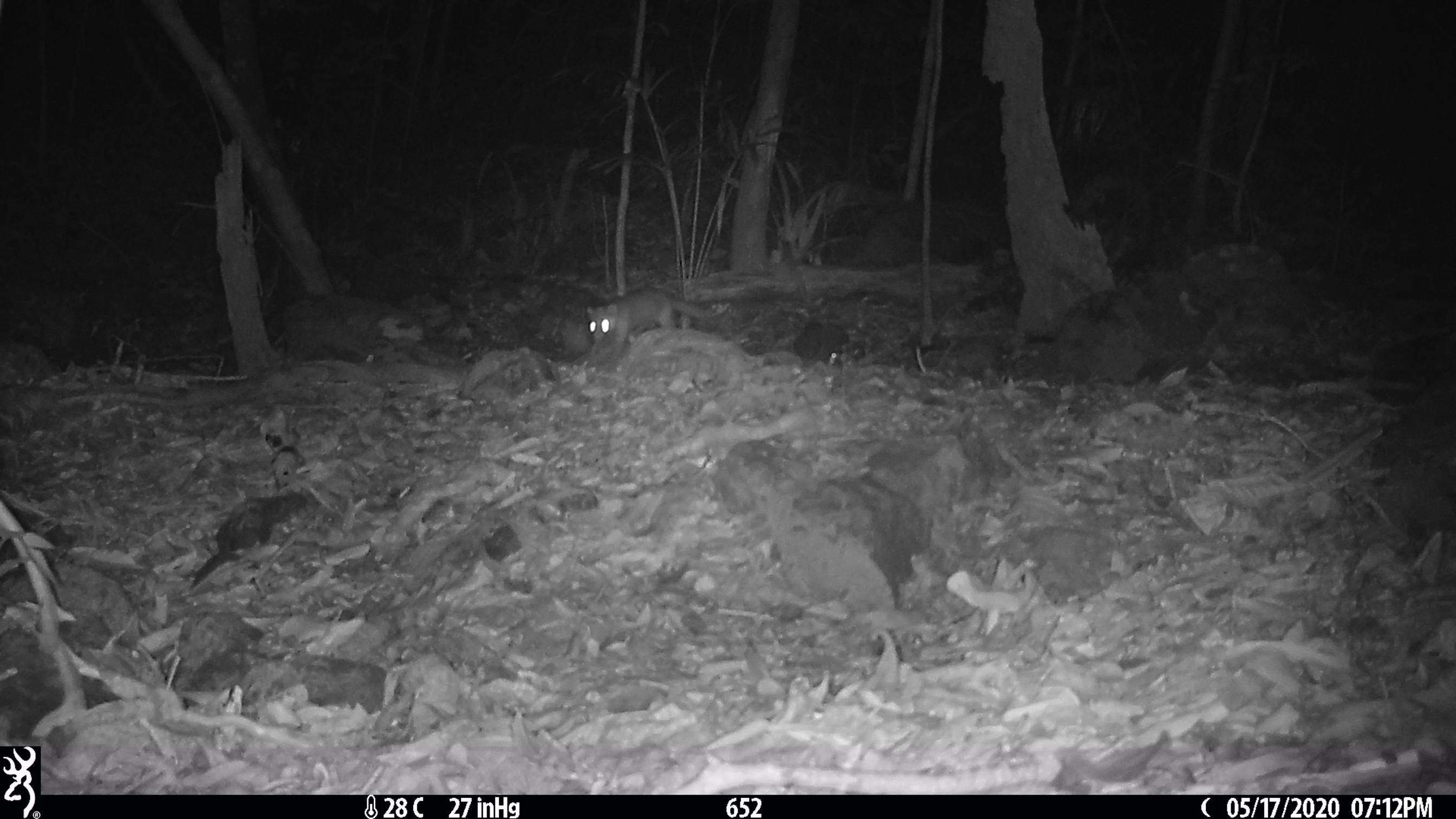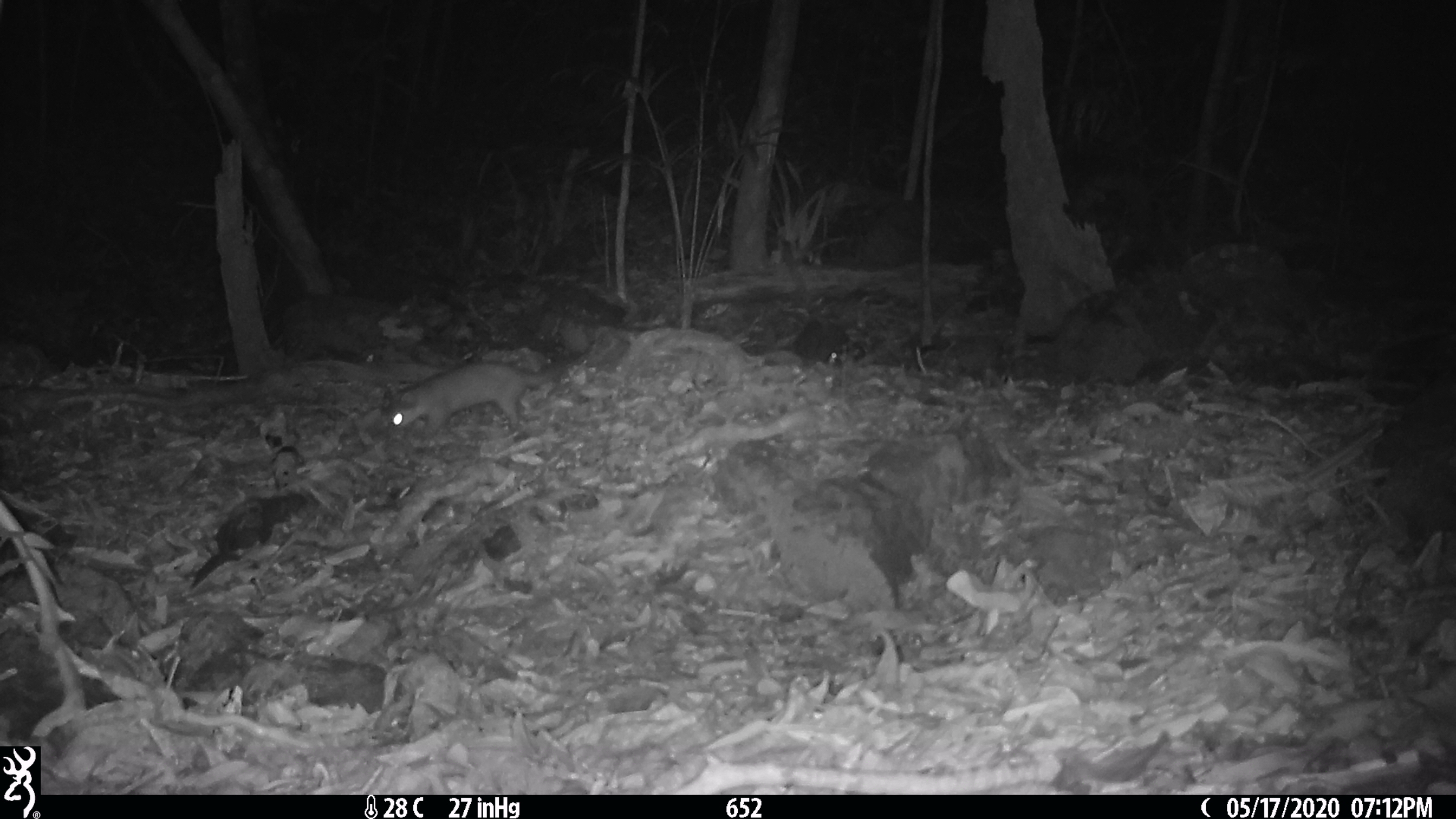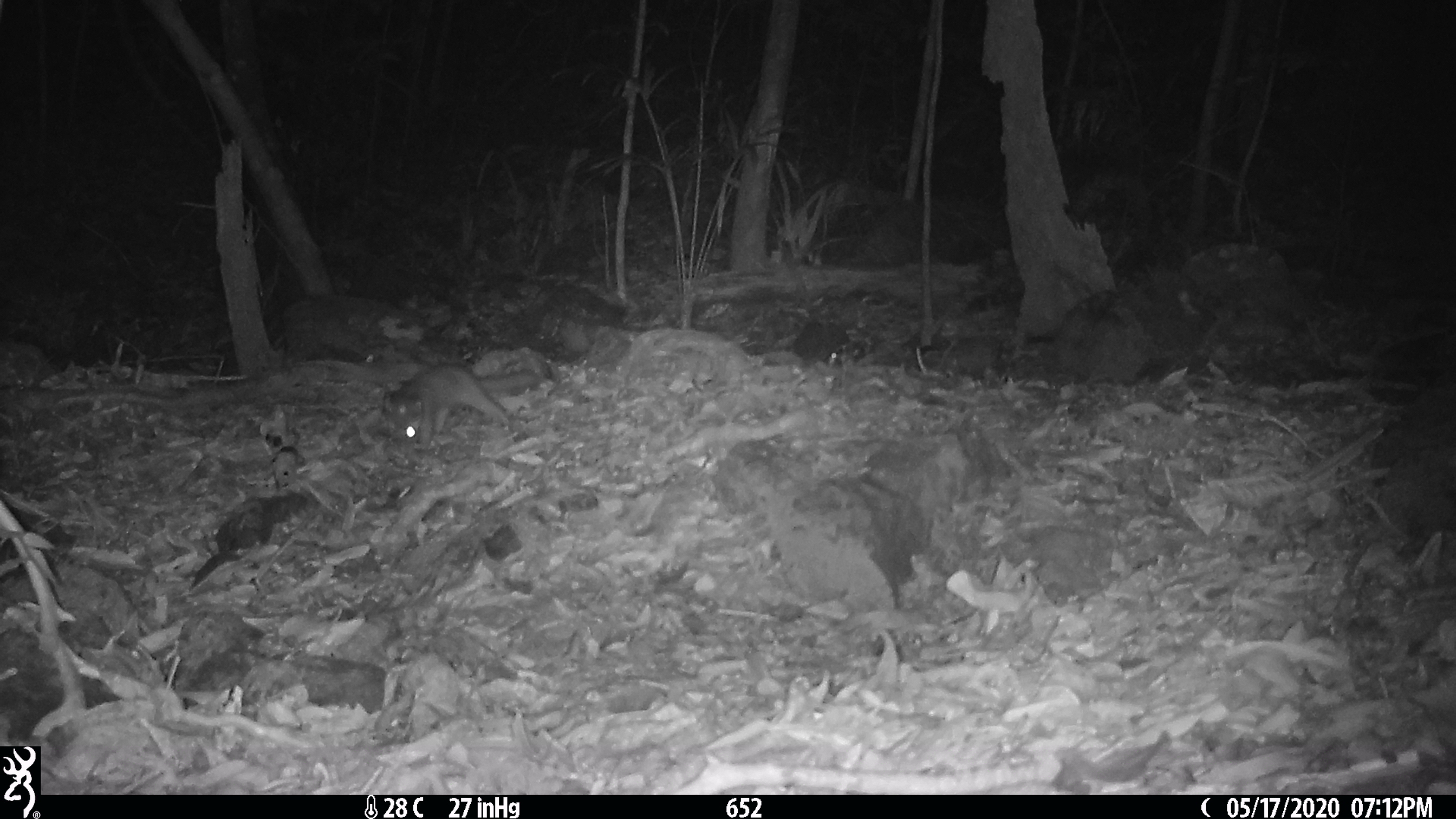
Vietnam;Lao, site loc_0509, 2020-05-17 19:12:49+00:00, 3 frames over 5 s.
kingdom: Animalia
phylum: Chordata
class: Mammalia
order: Carnivora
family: Mustelidae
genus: Melogale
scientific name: Melogale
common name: ferret badger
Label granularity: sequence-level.